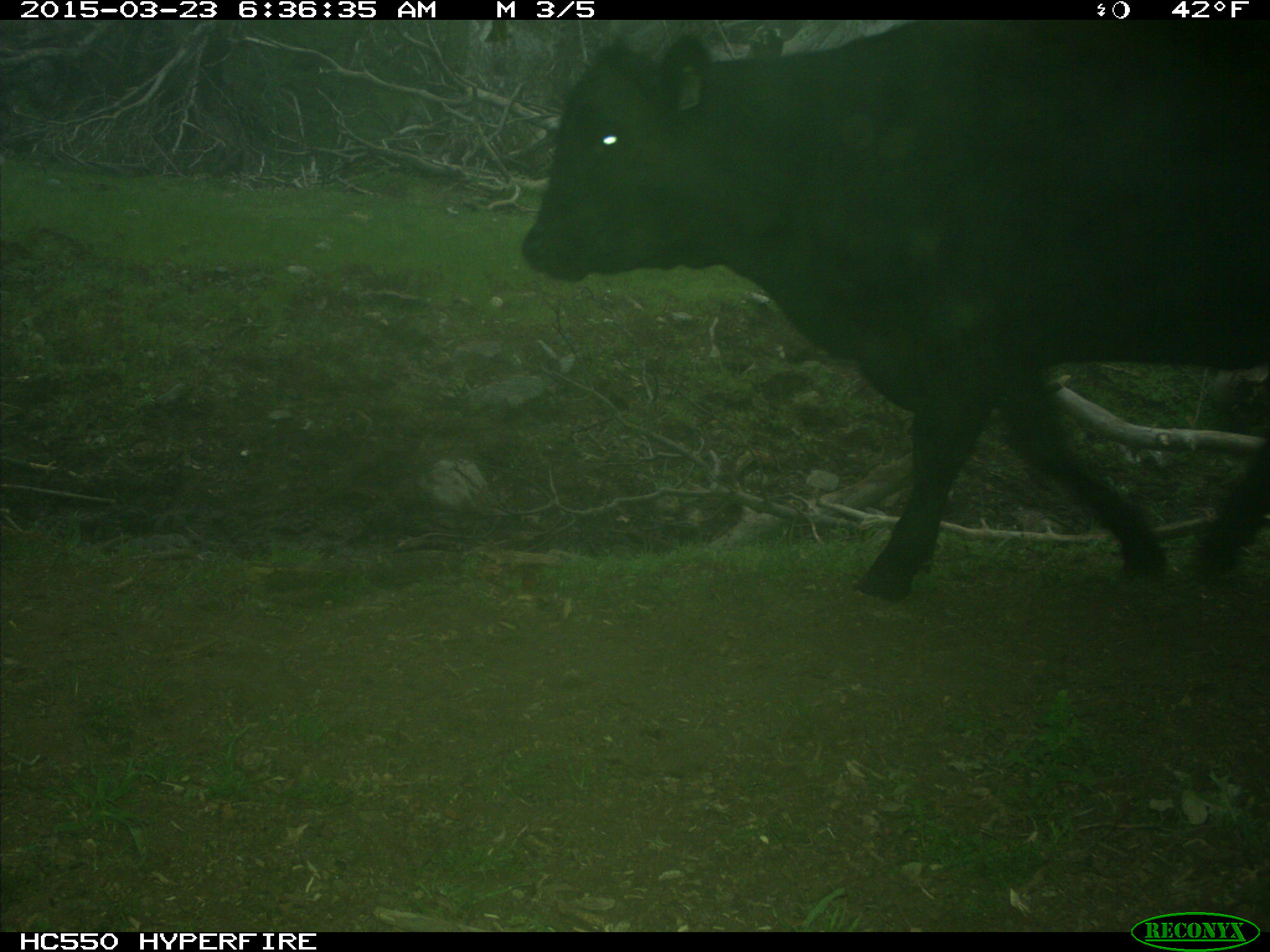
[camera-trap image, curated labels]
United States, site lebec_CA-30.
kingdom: Animalia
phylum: Chordata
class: Mammalia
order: Artiodactyla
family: Bovidae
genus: Bos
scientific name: Bos taurus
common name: domestic cow